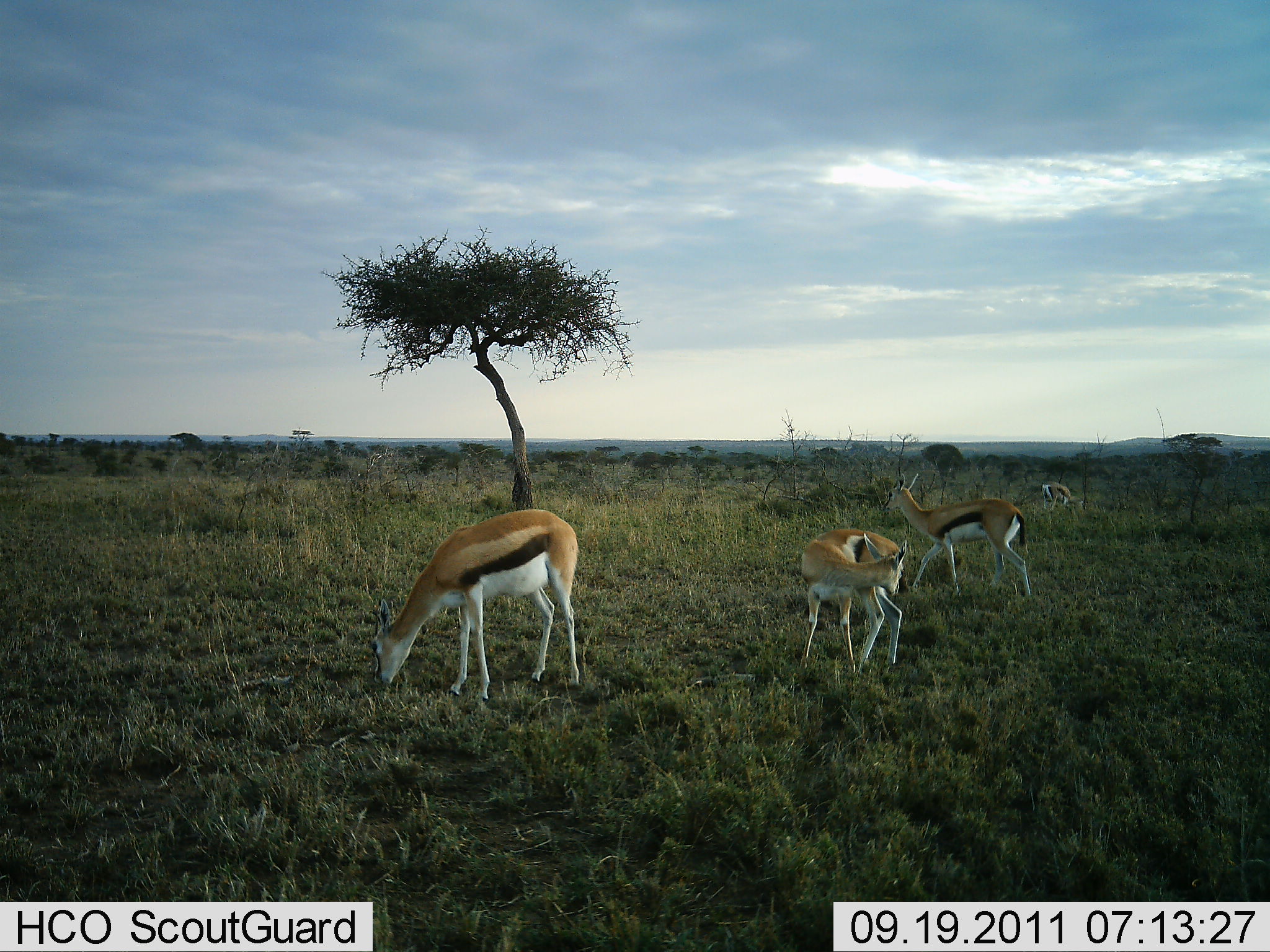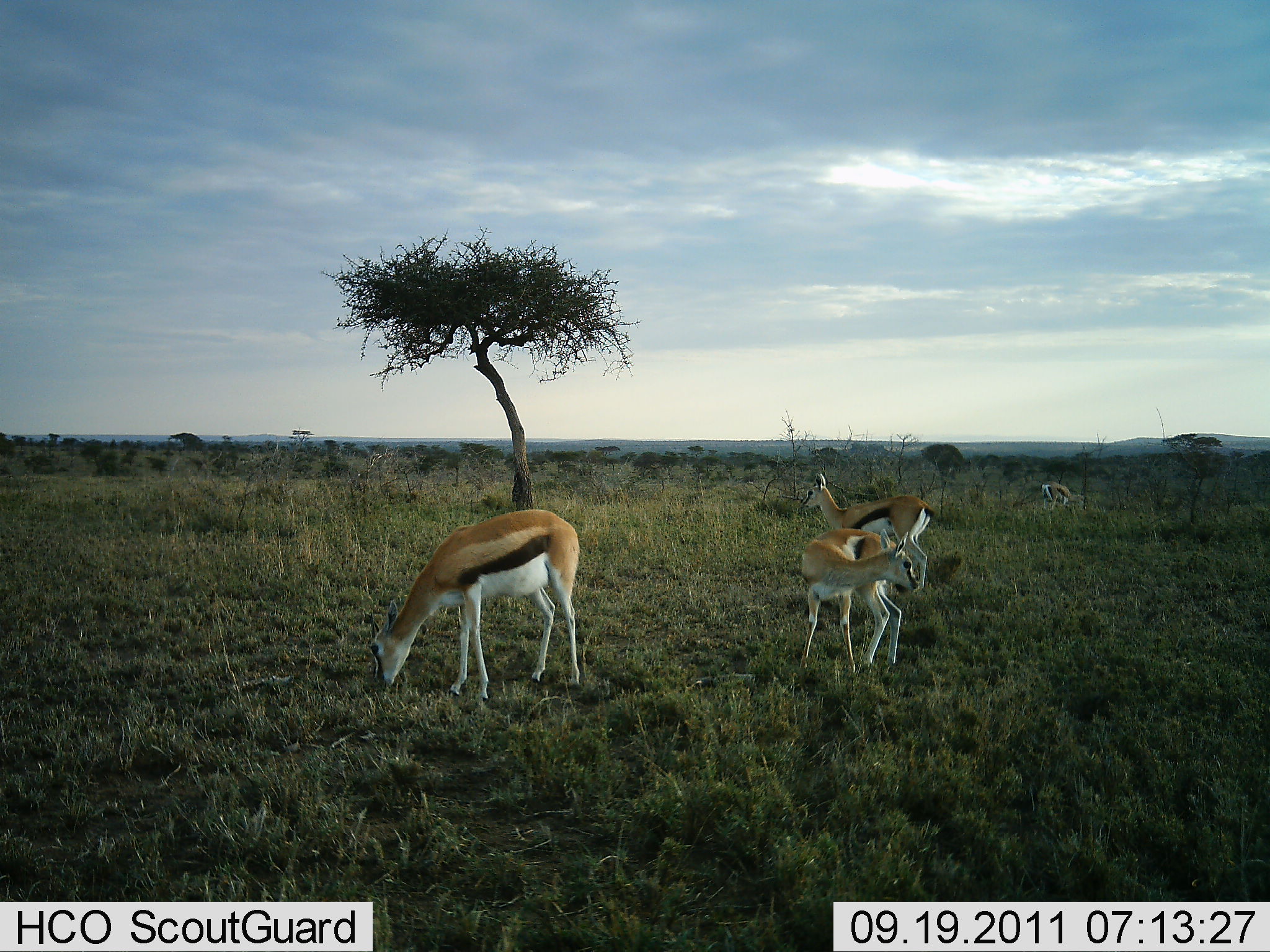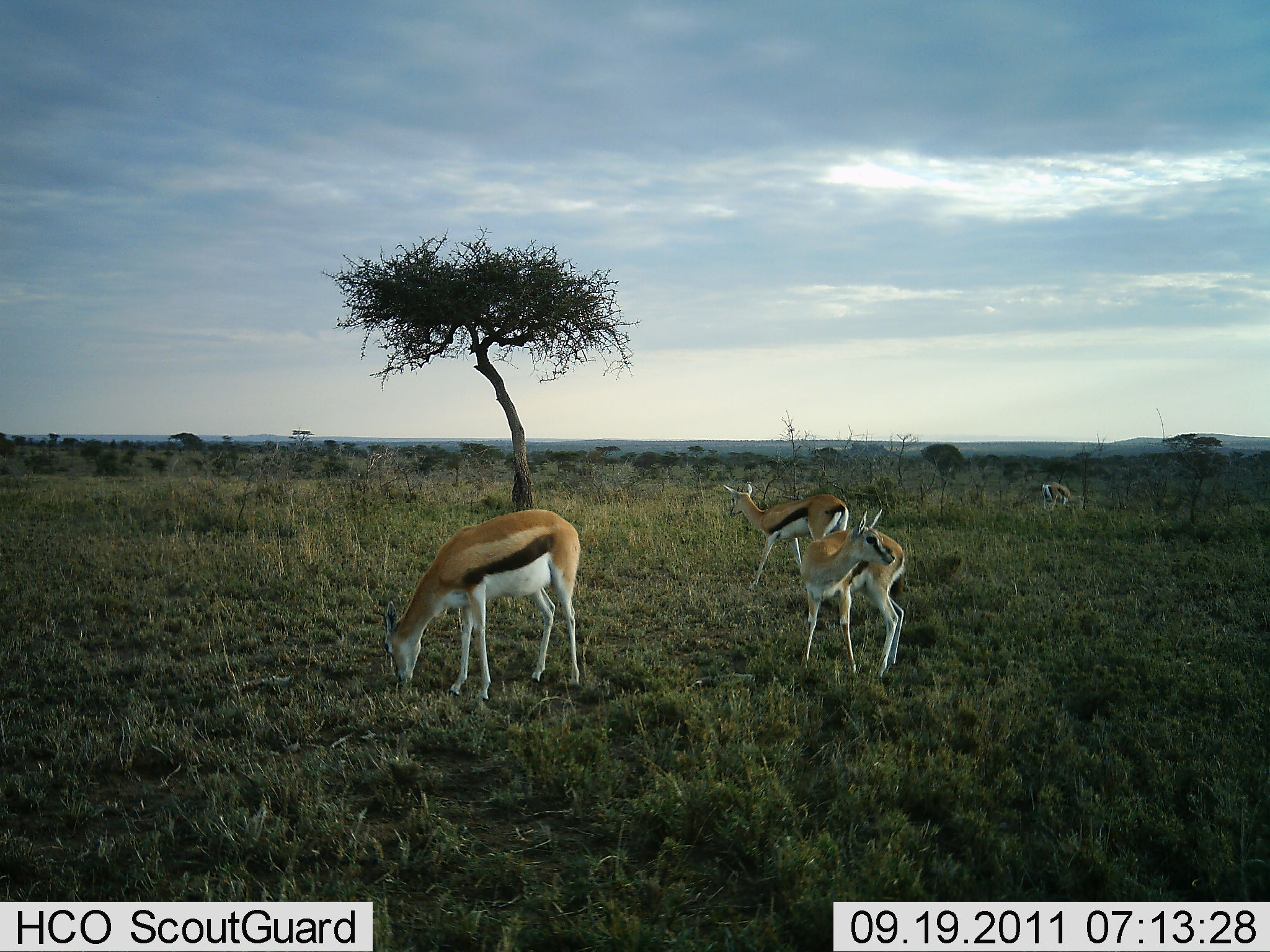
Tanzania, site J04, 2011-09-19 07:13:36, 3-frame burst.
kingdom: Animalia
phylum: Chordata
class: Mammalia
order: Artiodactyla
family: Bovidae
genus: Eudorcas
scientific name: Eudorcas thomsonii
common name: thomson's gazelle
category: gazellethomsons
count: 4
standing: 65%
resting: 0%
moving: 53%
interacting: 0%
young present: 0%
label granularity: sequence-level